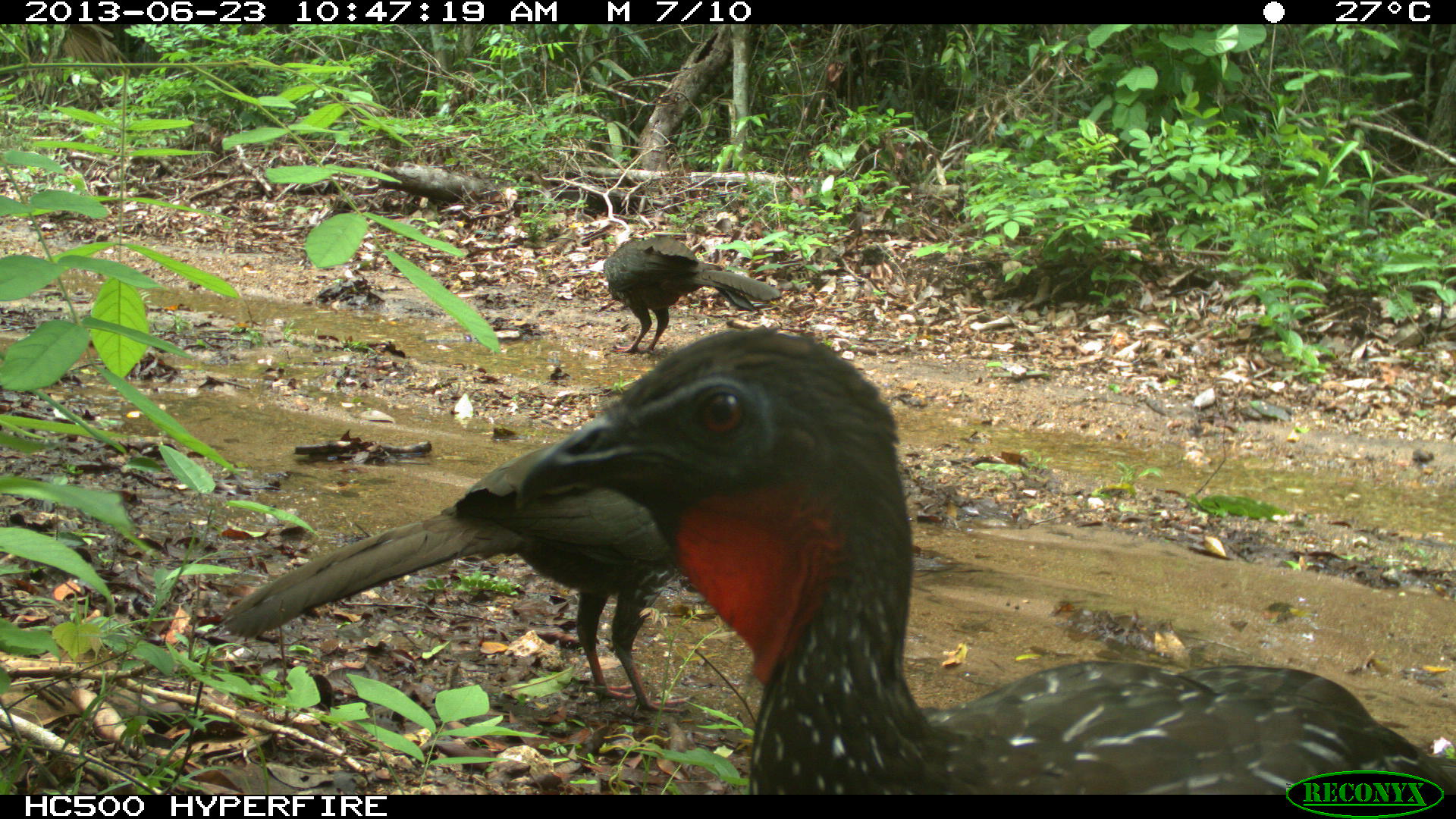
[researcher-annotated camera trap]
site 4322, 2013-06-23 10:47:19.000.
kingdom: Animalia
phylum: Chordata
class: Aves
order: Galliformes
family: Cracidae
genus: Penelope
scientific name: Penelope purpurascens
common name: crested guan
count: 4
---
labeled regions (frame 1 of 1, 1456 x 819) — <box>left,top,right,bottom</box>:
penelope purpurascens: <box>517,322,1456,793</box>; <box>220,441,695,713</box>; <box>600,236,781,355</box>